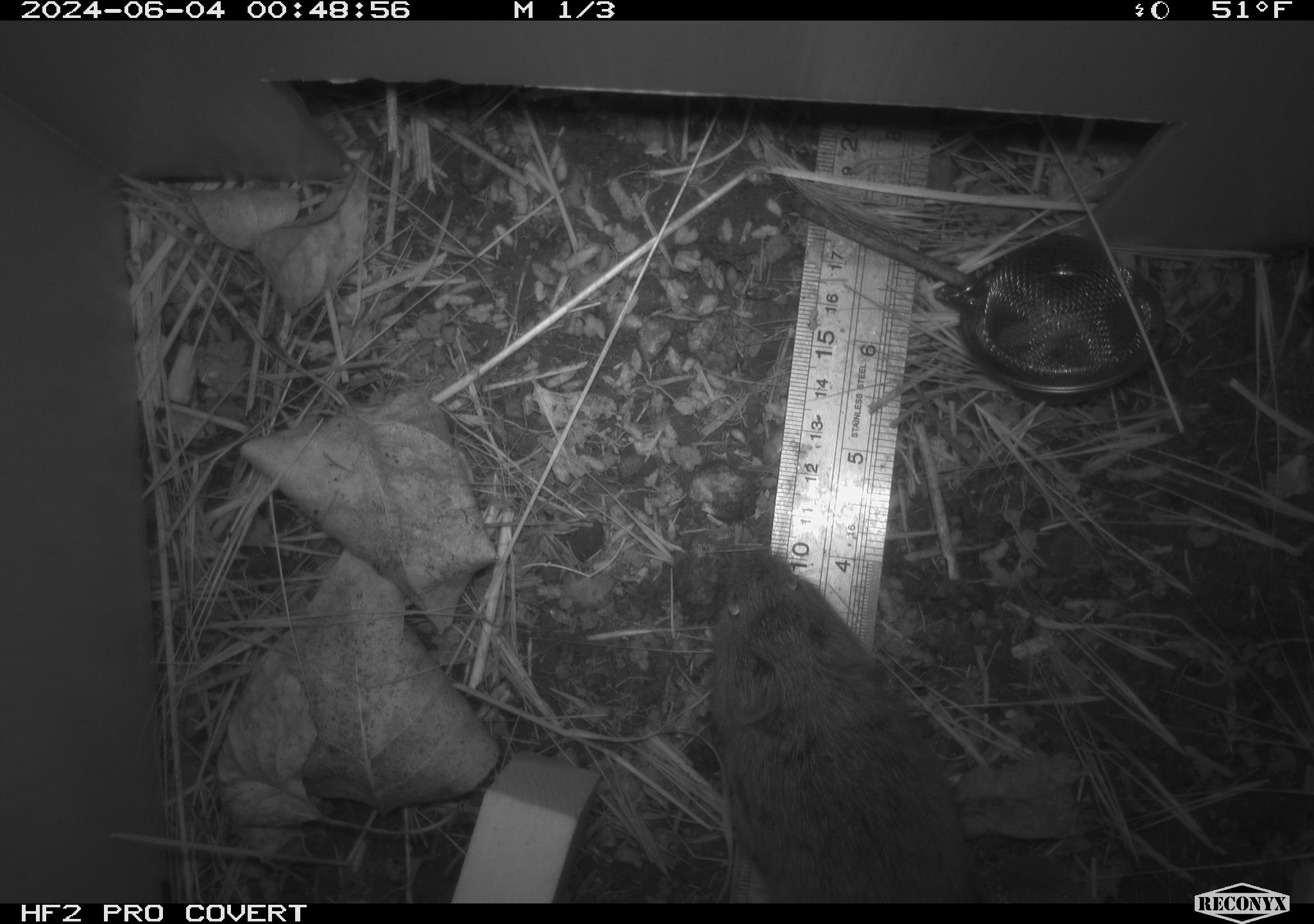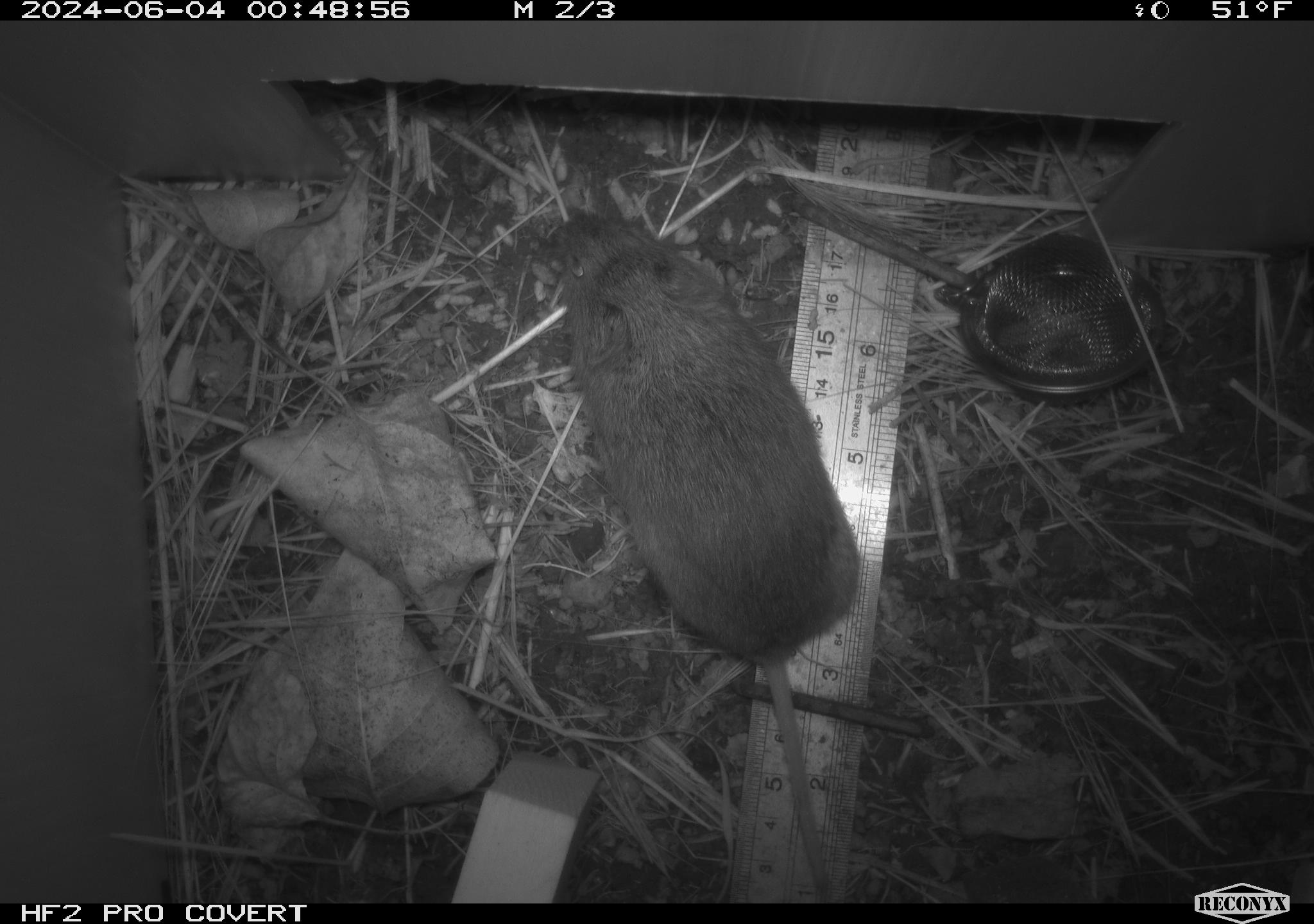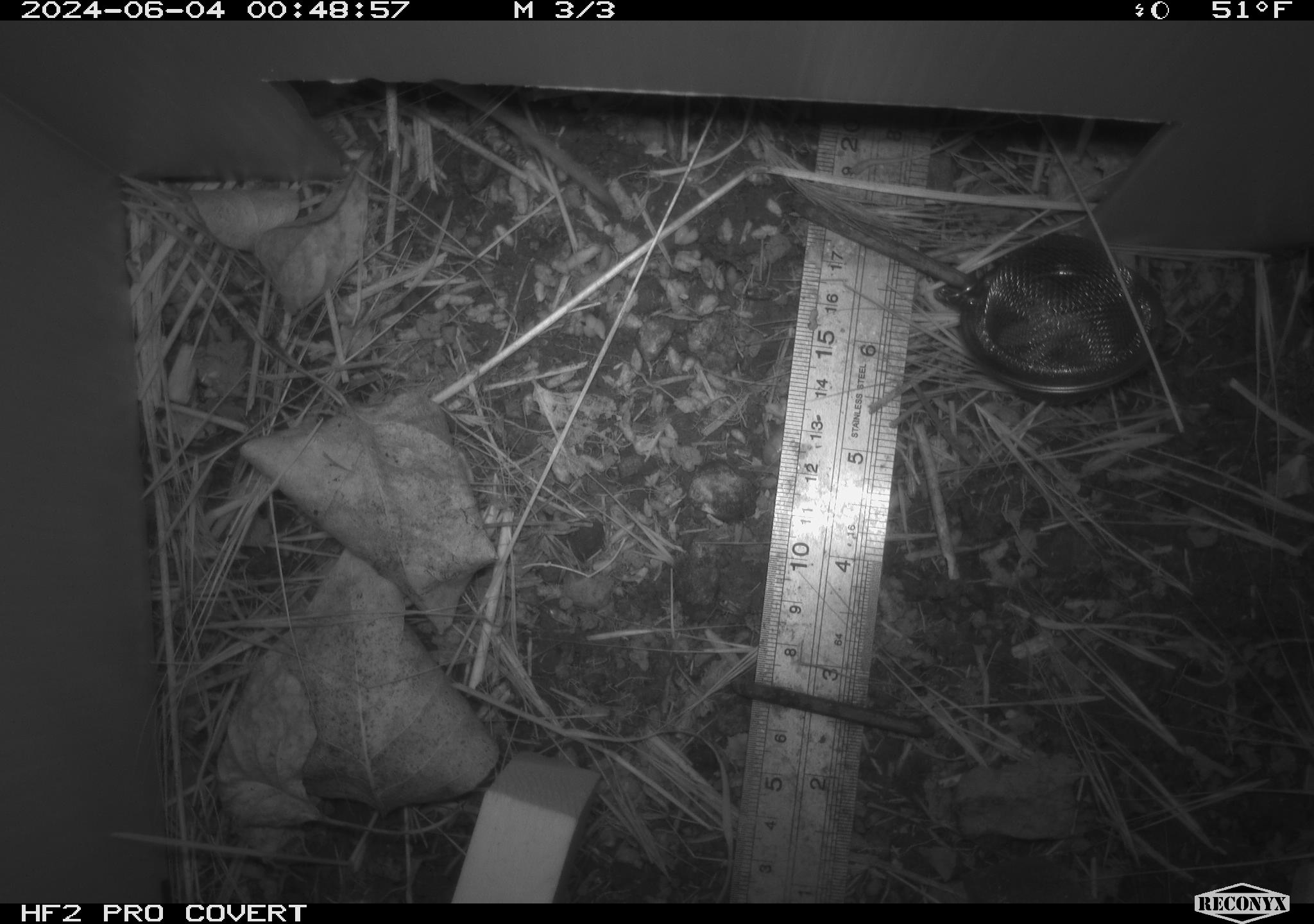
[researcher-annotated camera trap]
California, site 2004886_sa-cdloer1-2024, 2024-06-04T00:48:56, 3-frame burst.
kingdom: Animalia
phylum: Chordata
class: Mammalia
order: Rodentia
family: Cricetidae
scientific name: Arvicolinae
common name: voles, lemmings, and muskrats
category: arvicolinae subfamily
Arvicolinae subfamily (voles, lemmings, and muskrats) (Arvicolinae).